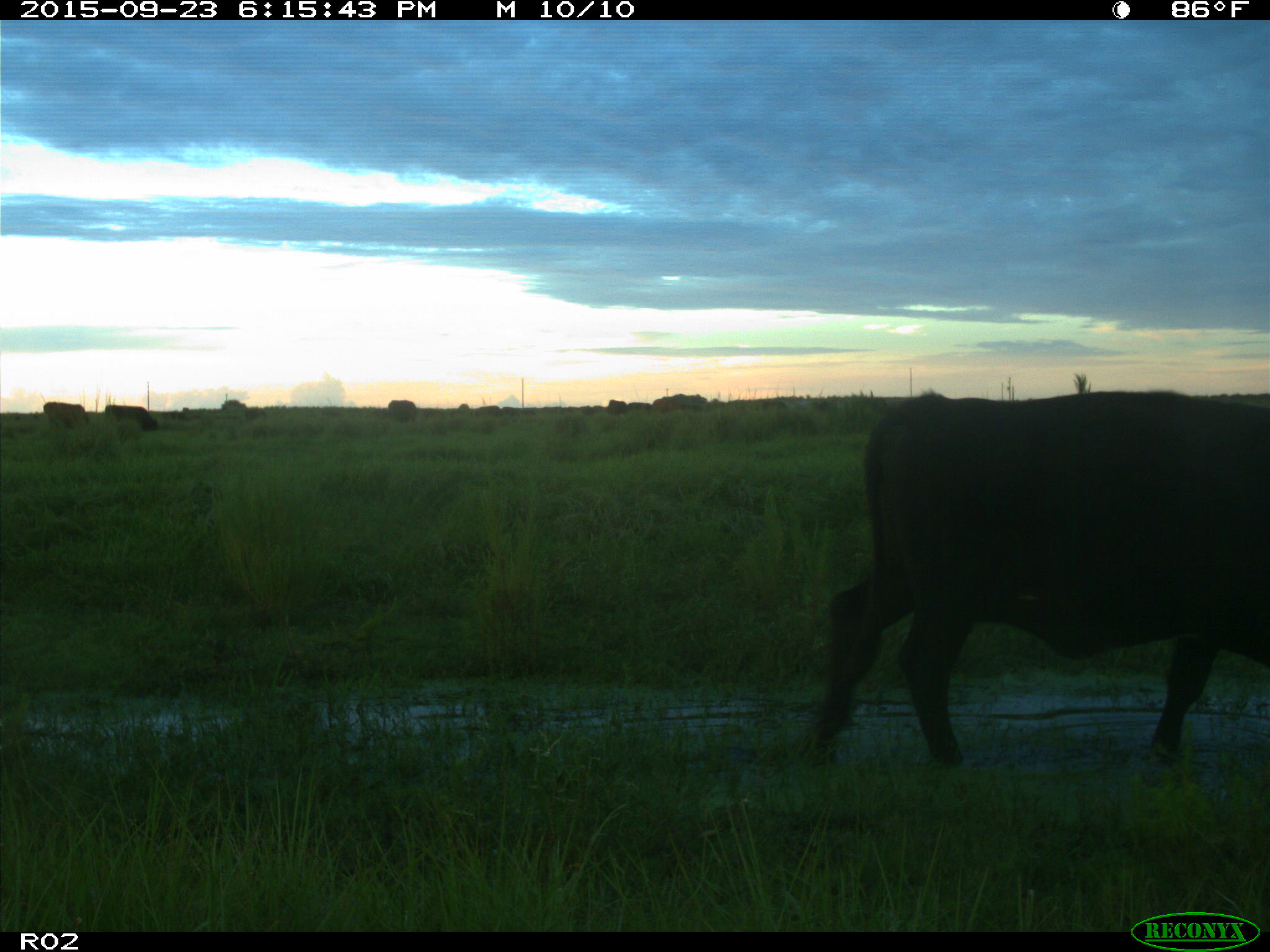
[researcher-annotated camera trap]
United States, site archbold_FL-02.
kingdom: Animalia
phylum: Chordata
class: Mammalia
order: Artiodactyla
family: Bovidae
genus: Bos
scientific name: Bos taurus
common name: domestic cow